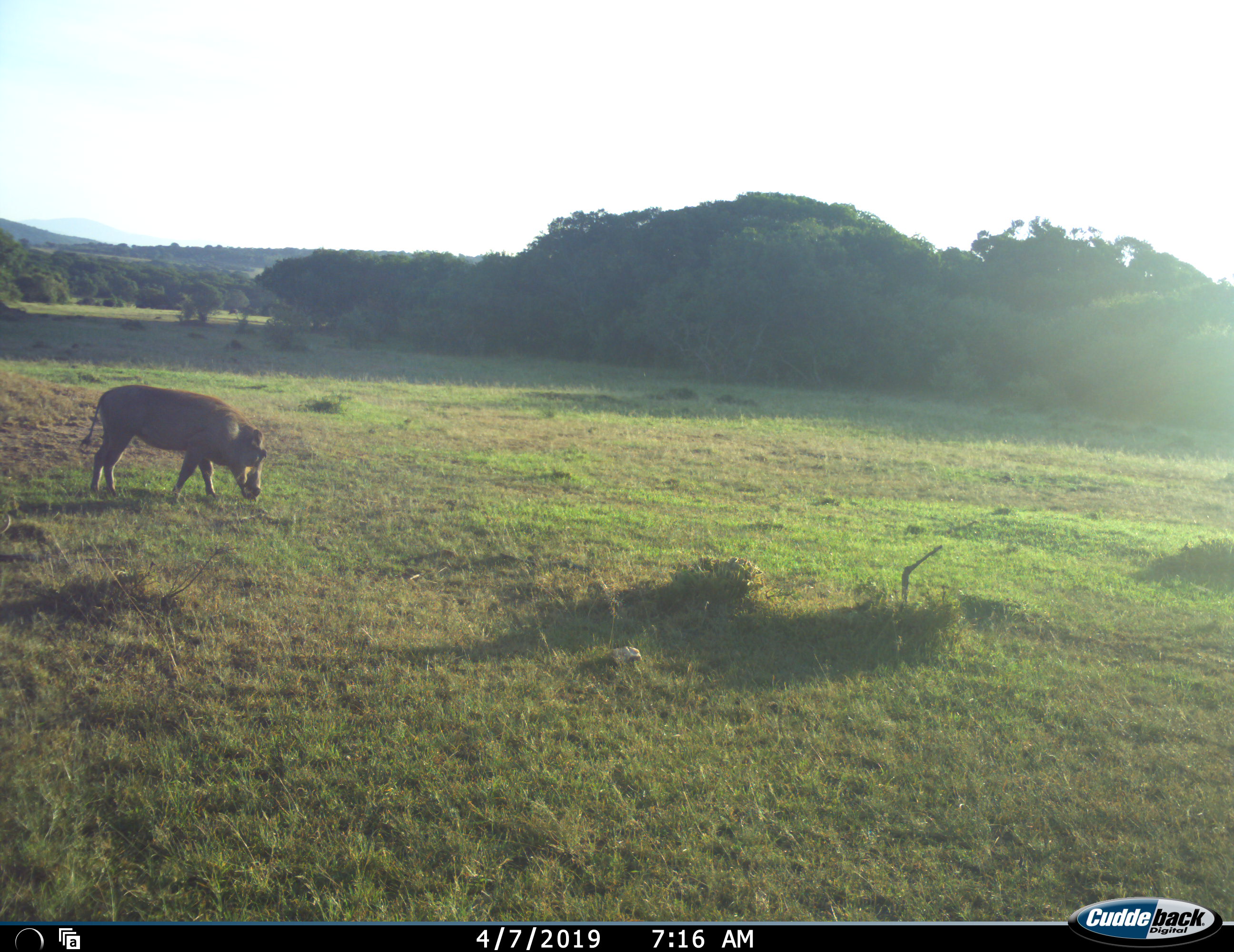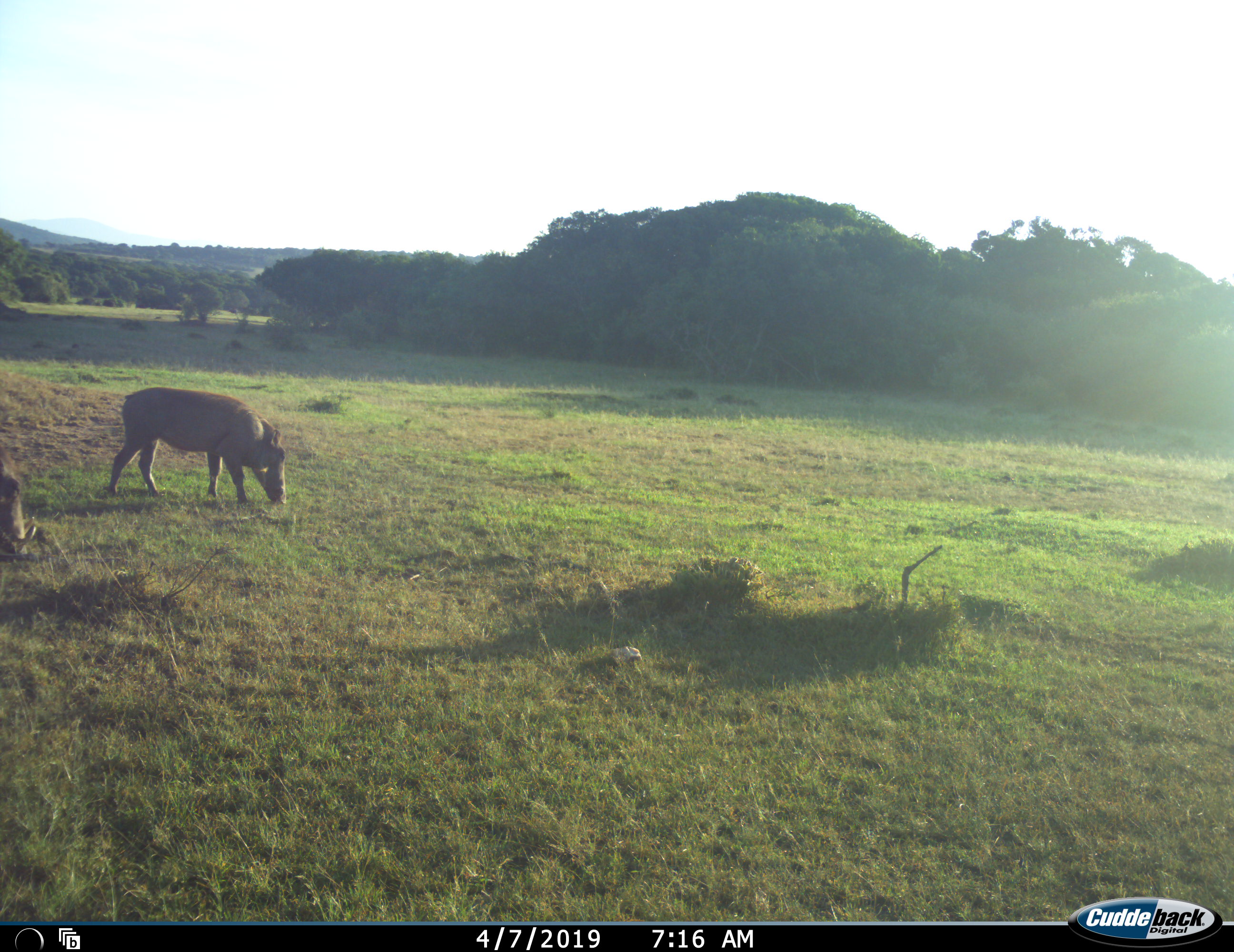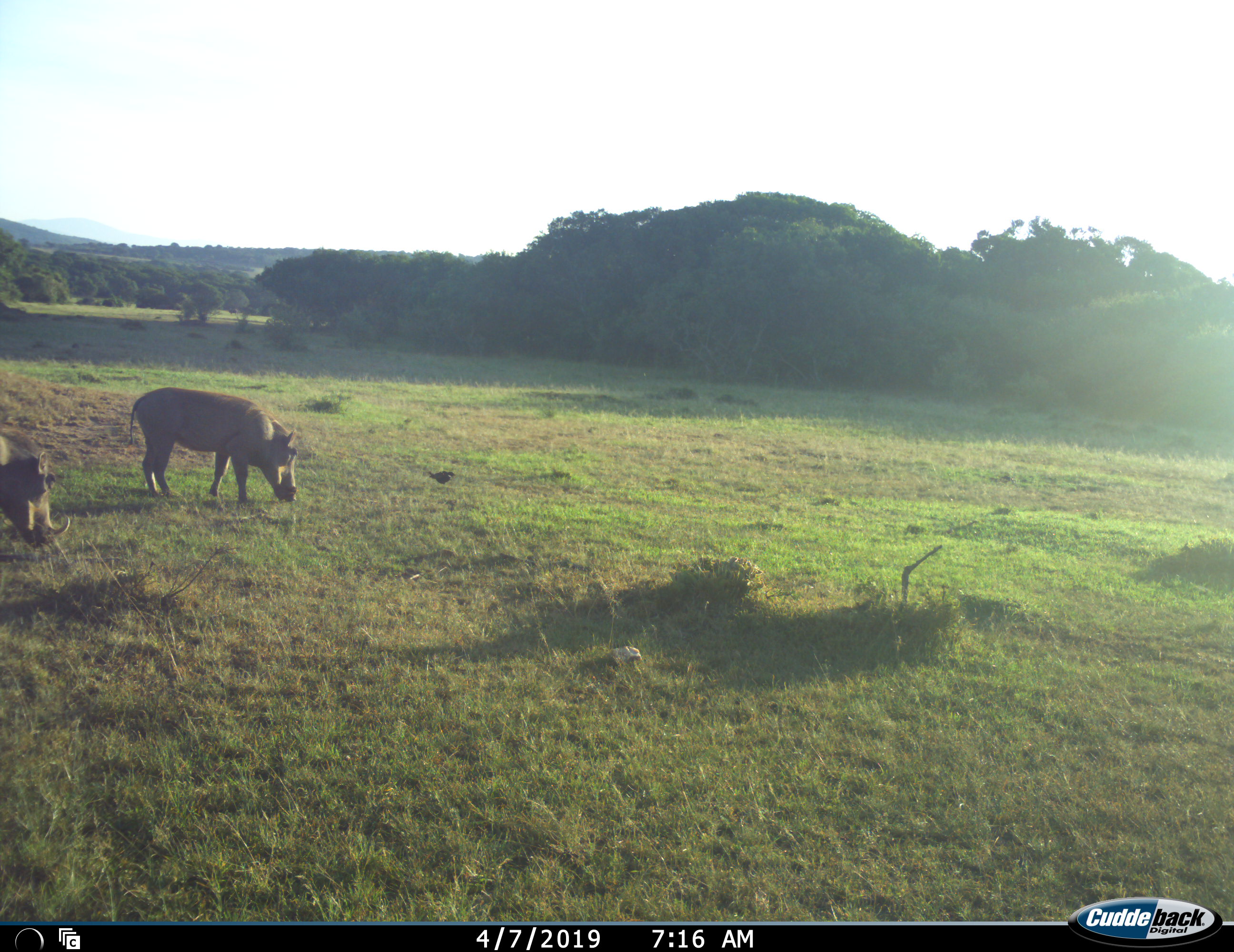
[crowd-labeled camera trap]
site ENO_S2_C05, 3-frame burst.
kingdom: Animalia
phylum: Chordata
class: Mammalia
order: Artiodactyla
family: Suidae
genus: Phacochoerus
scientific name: Phacochoerus africanus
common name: warthog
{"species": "warthog (Phacochoerus africanus)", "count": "2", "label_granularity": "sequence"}